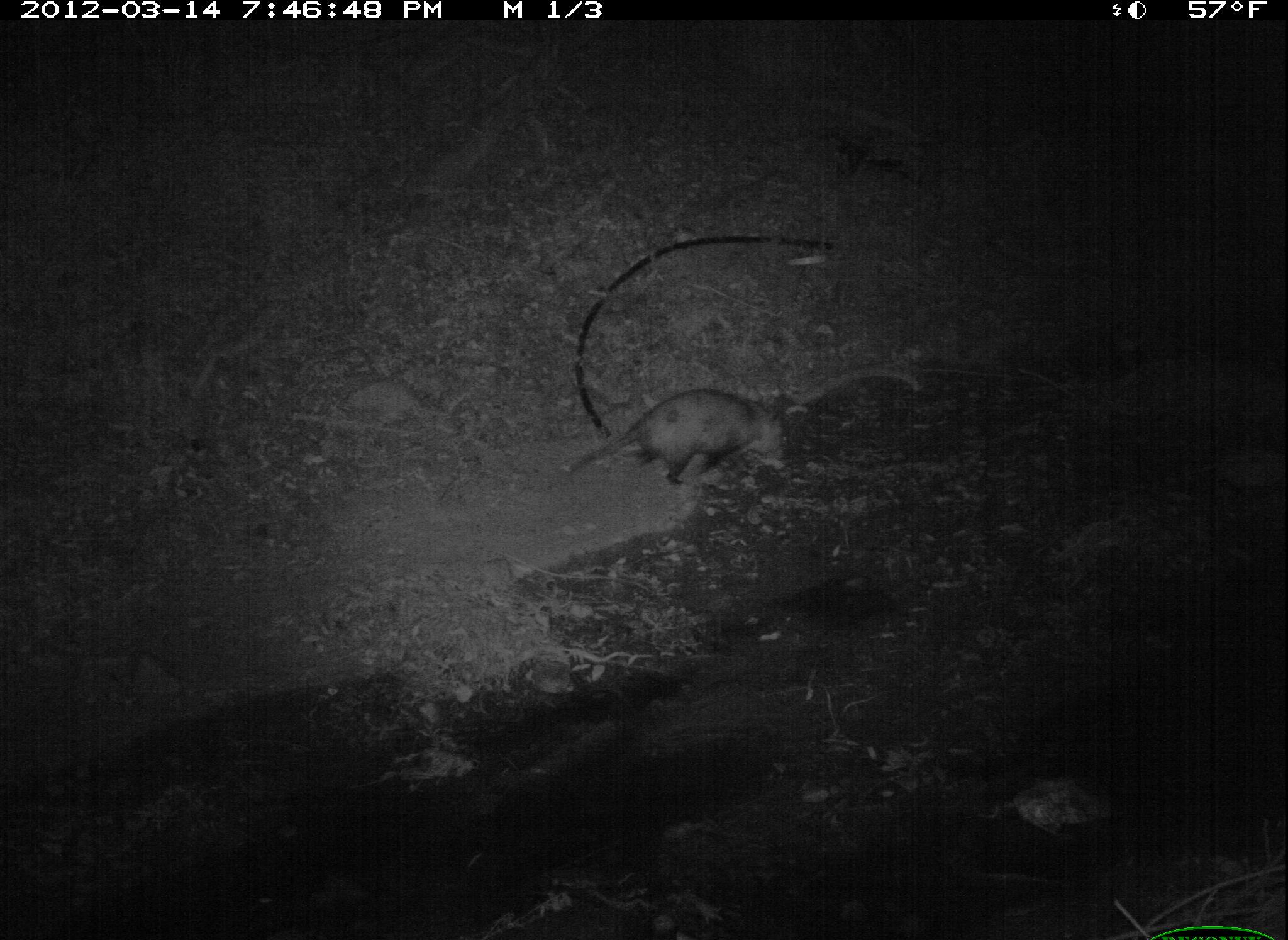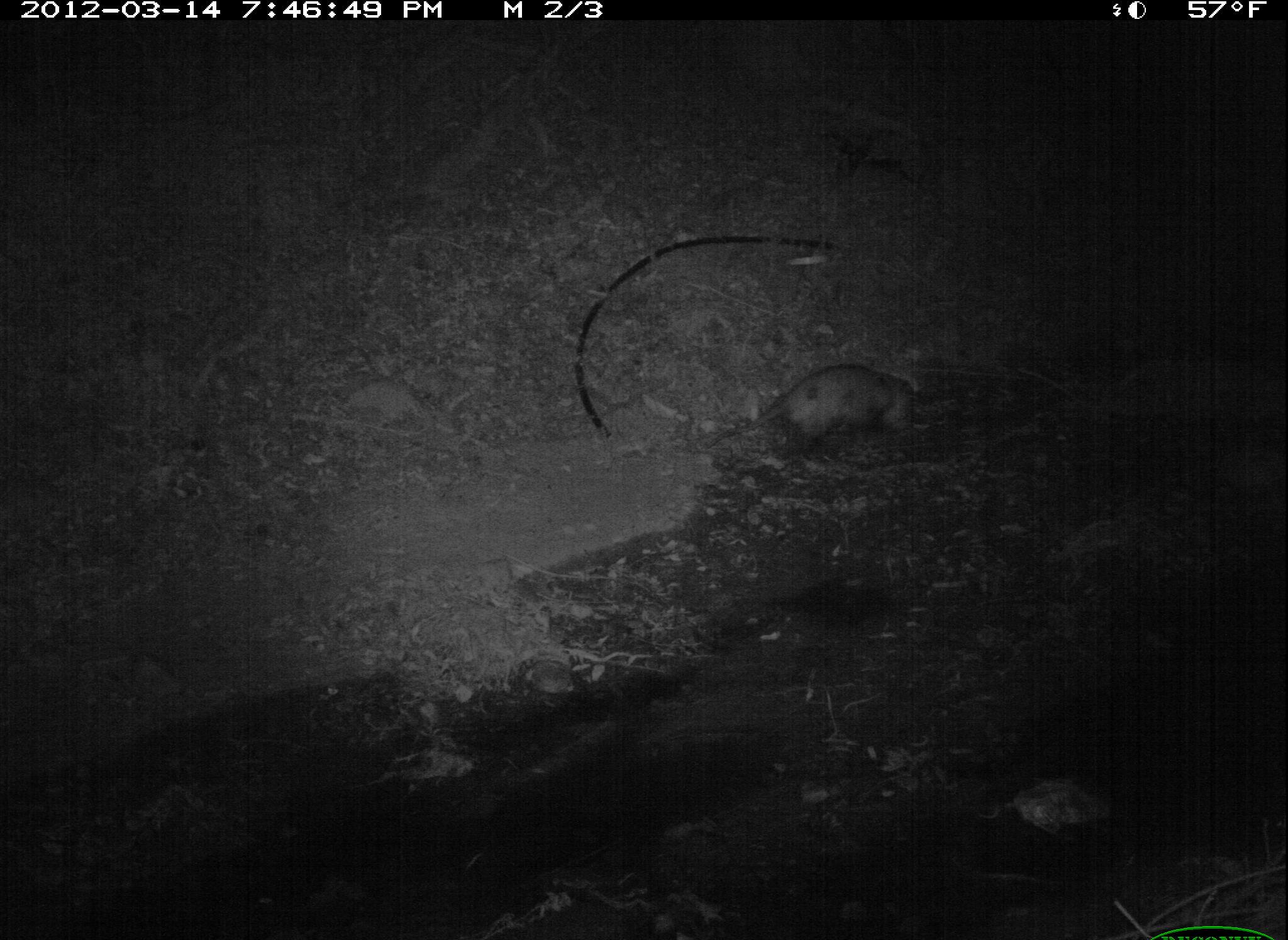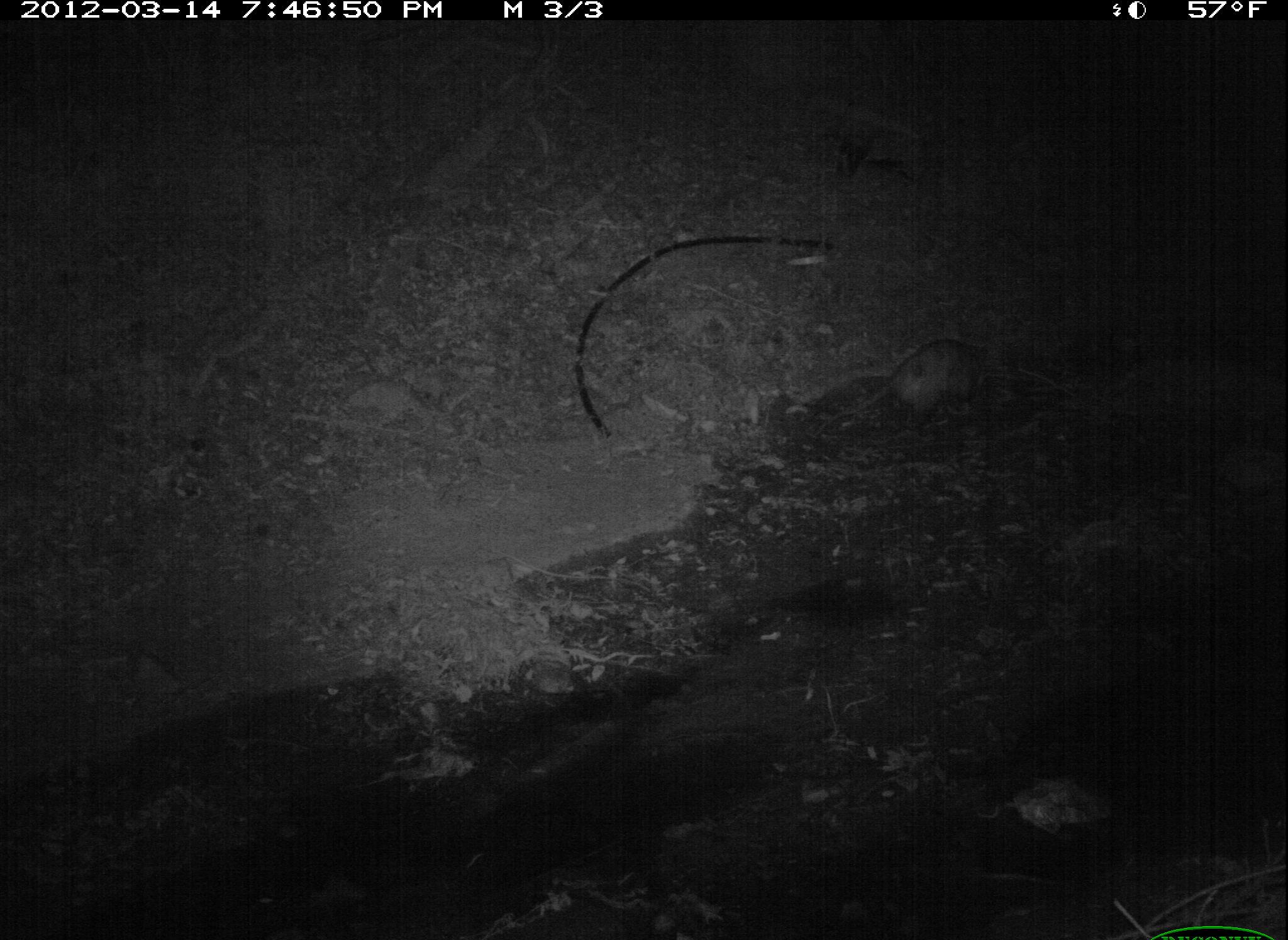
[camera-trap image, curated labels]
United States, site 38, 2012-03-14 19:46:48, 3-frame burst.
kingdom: Animalia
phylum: Chordata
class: Mammalia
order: Didelphimorphia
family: Didelphidae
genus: Didelphis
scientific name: Didelphis virginiana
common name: virginia opossum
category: opossum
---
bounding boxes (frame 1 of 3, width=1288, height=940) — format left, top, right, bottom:
opossum: 549, 370, 816, 509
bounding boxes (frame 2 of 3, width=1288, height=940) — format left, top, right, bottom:
opossum: 723, 359, 947, 477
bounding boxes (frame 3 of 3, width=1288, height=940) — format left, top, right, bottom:
opossum: 848, 322, 1013, 451